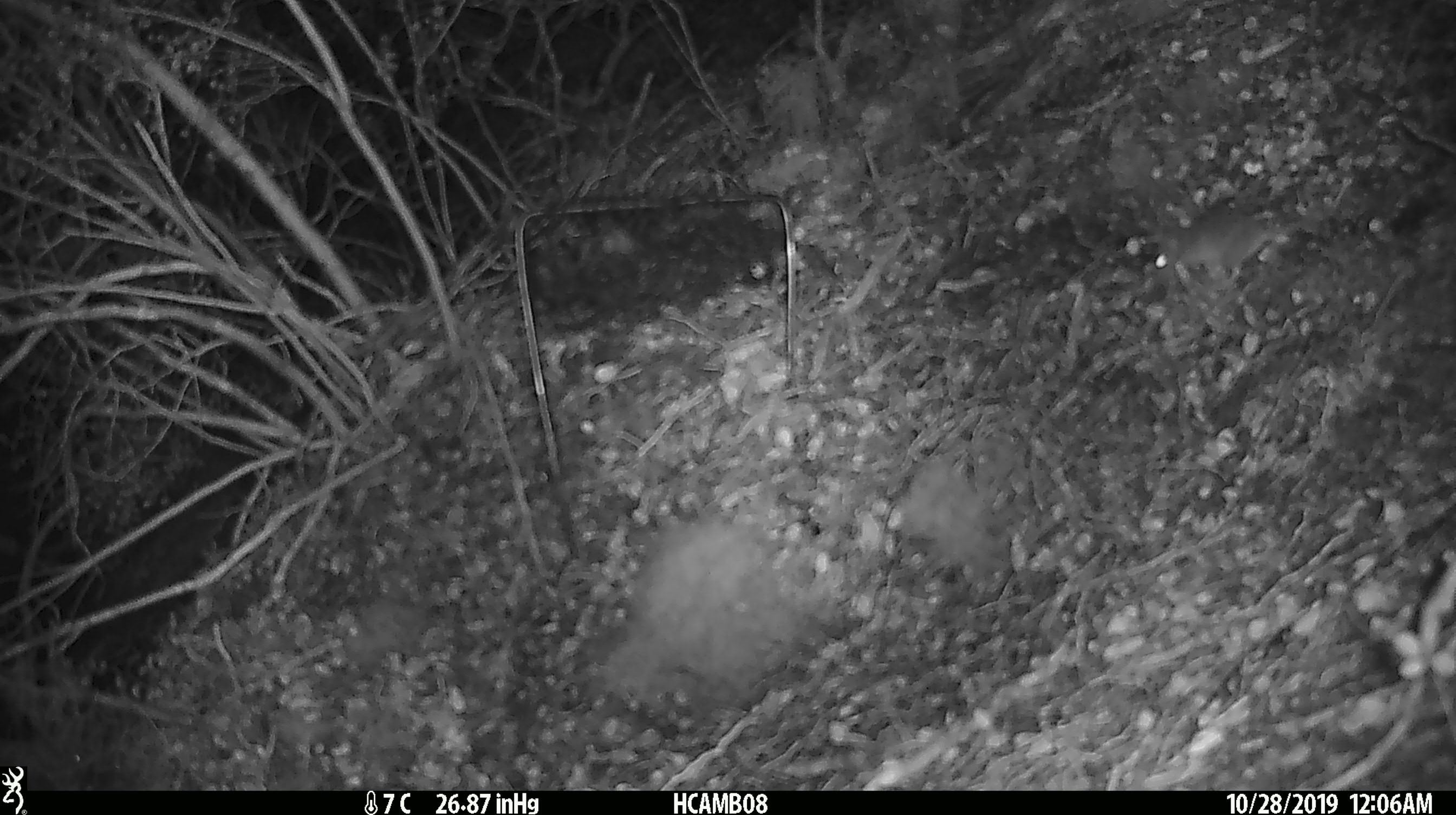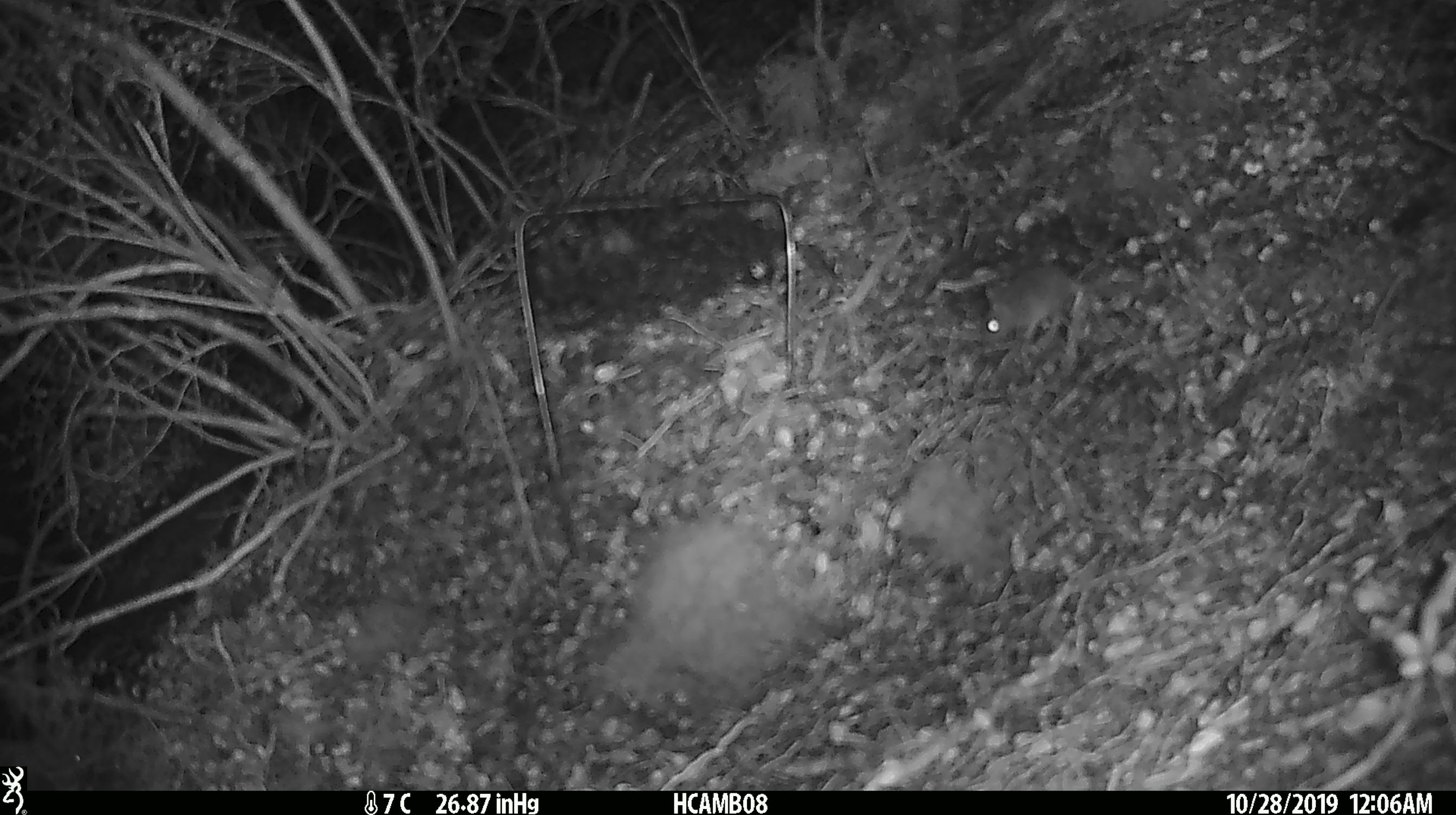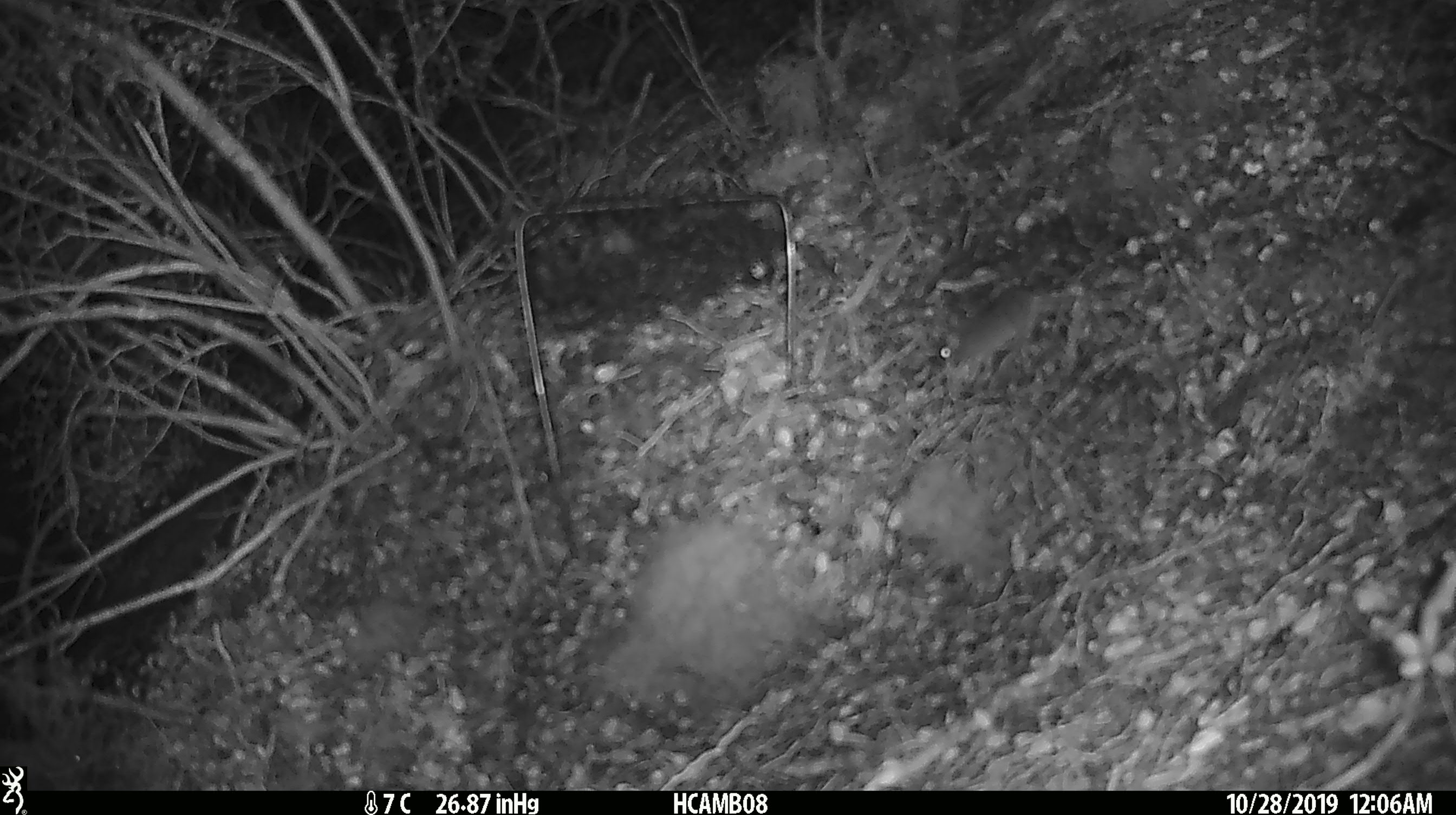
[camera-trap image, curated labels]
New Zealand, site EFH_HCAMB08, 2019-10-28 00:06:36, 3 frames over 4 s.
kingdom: Animalia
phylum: Chordata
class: Mammalia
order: Rodentia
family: Muridae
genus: Mus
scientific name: Mus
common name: mouse